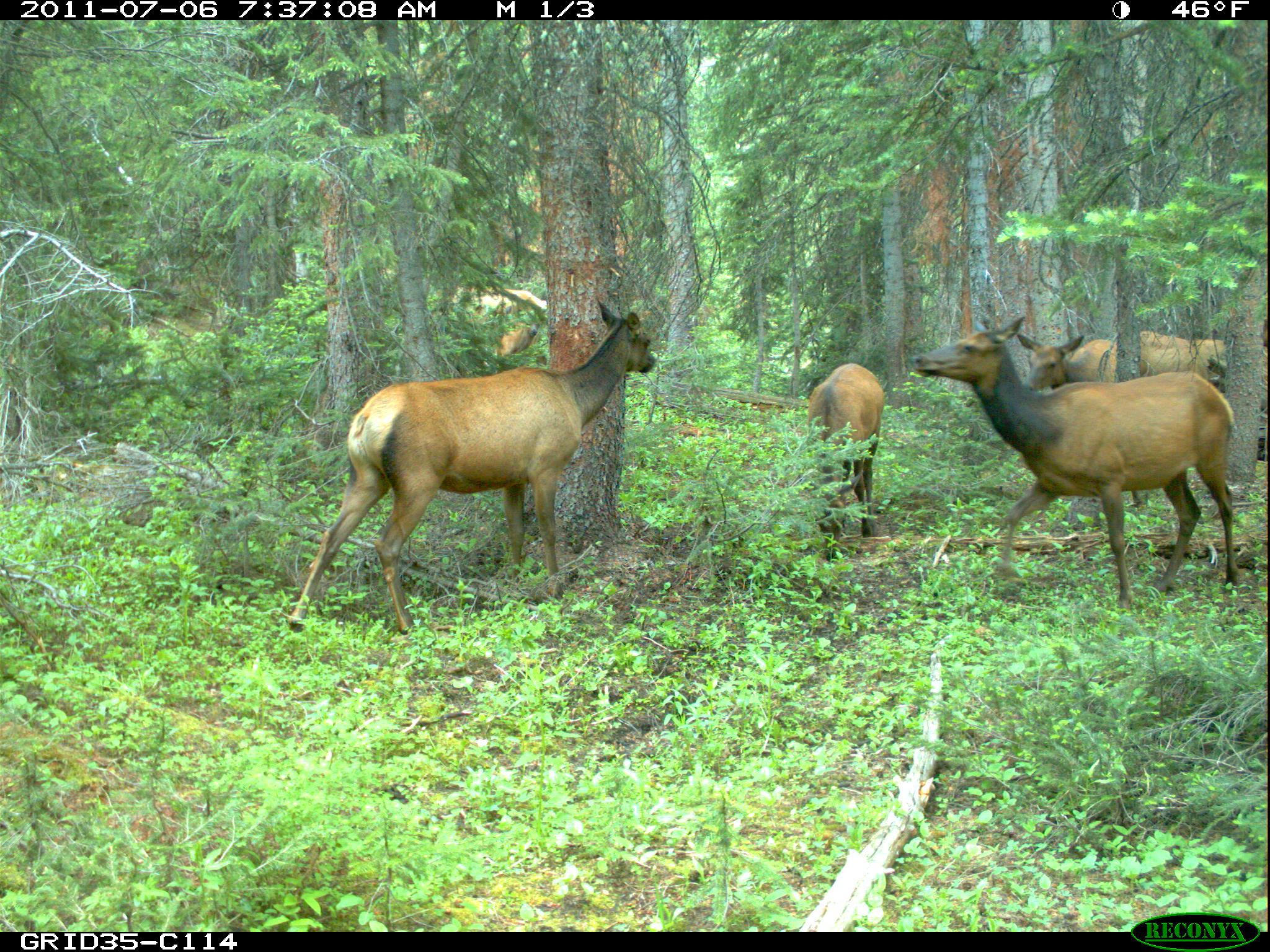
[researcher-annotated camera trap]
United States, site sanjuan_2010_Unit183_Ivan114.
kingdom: Animalia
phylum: Chordata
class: Mammalia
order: Artiodactyla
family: Cervidae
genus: Cervus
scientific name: Cervus elaphus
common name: red deer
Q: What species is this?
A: Cervus elaphus (red deer).